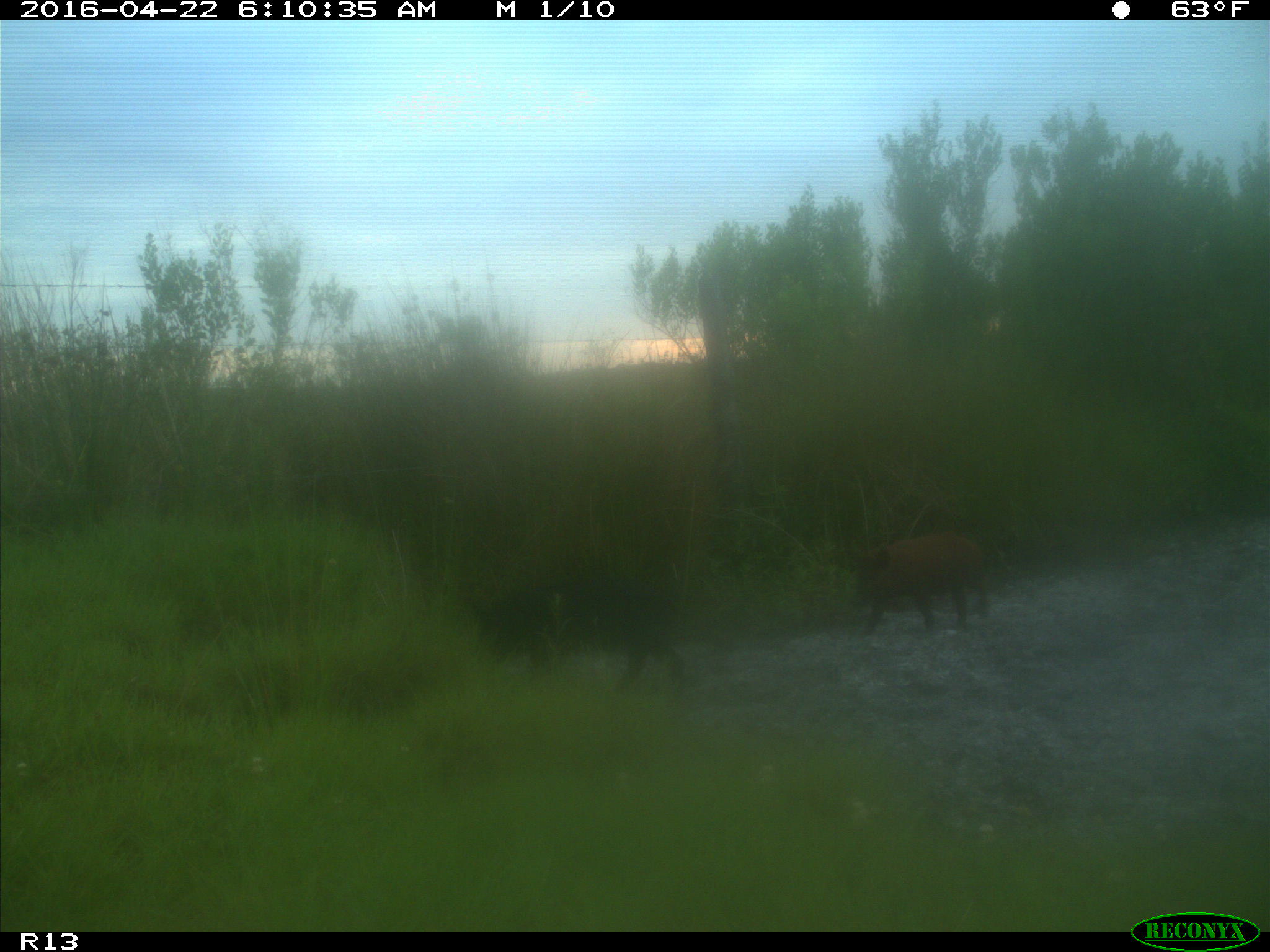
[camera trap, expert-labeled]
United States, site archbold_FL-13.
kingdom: Animalia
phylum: Chordata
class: Mammalia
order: Artiodactyla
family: Suidae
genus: Sus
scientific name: Sus scrofa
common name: wild boar